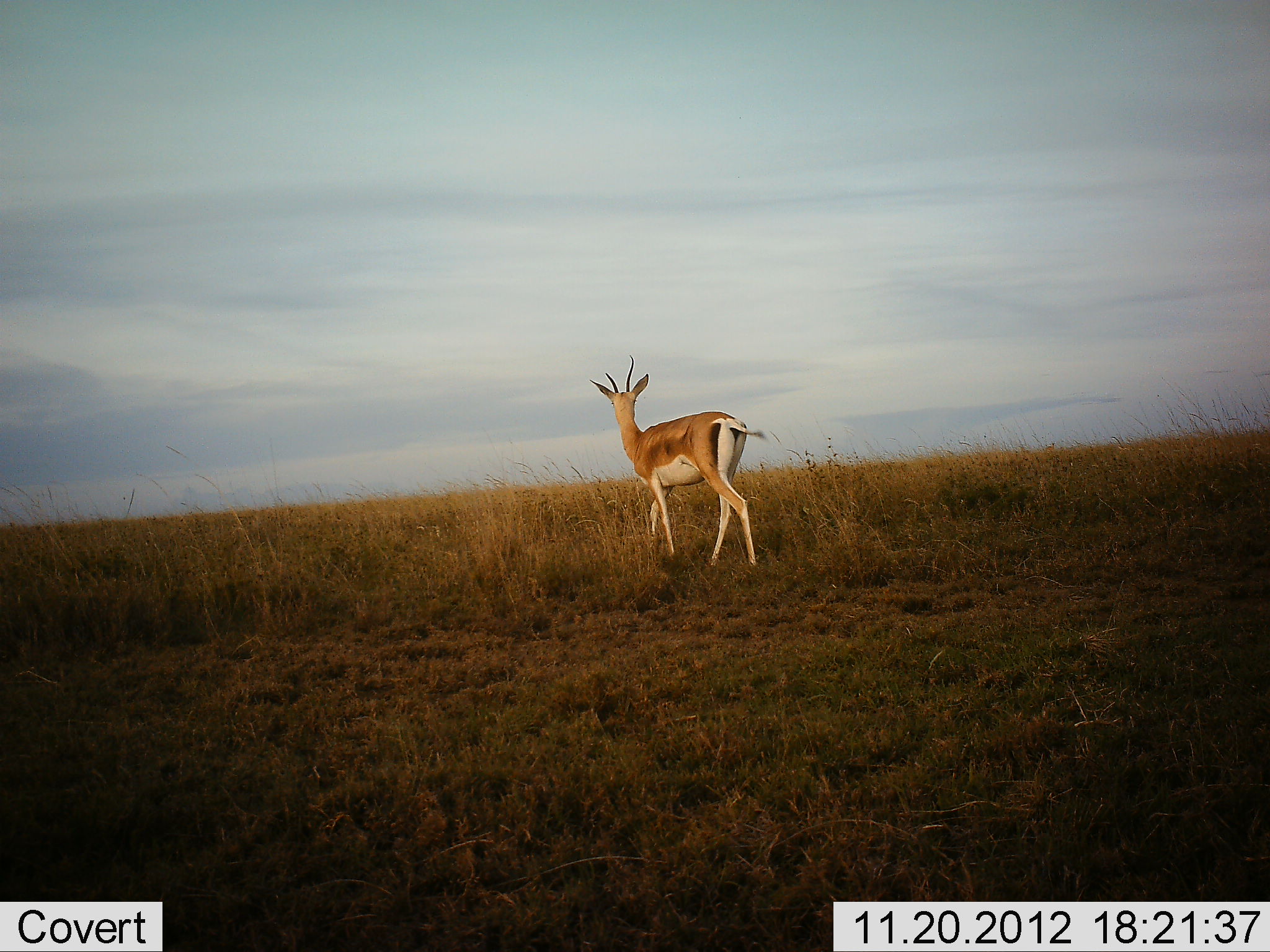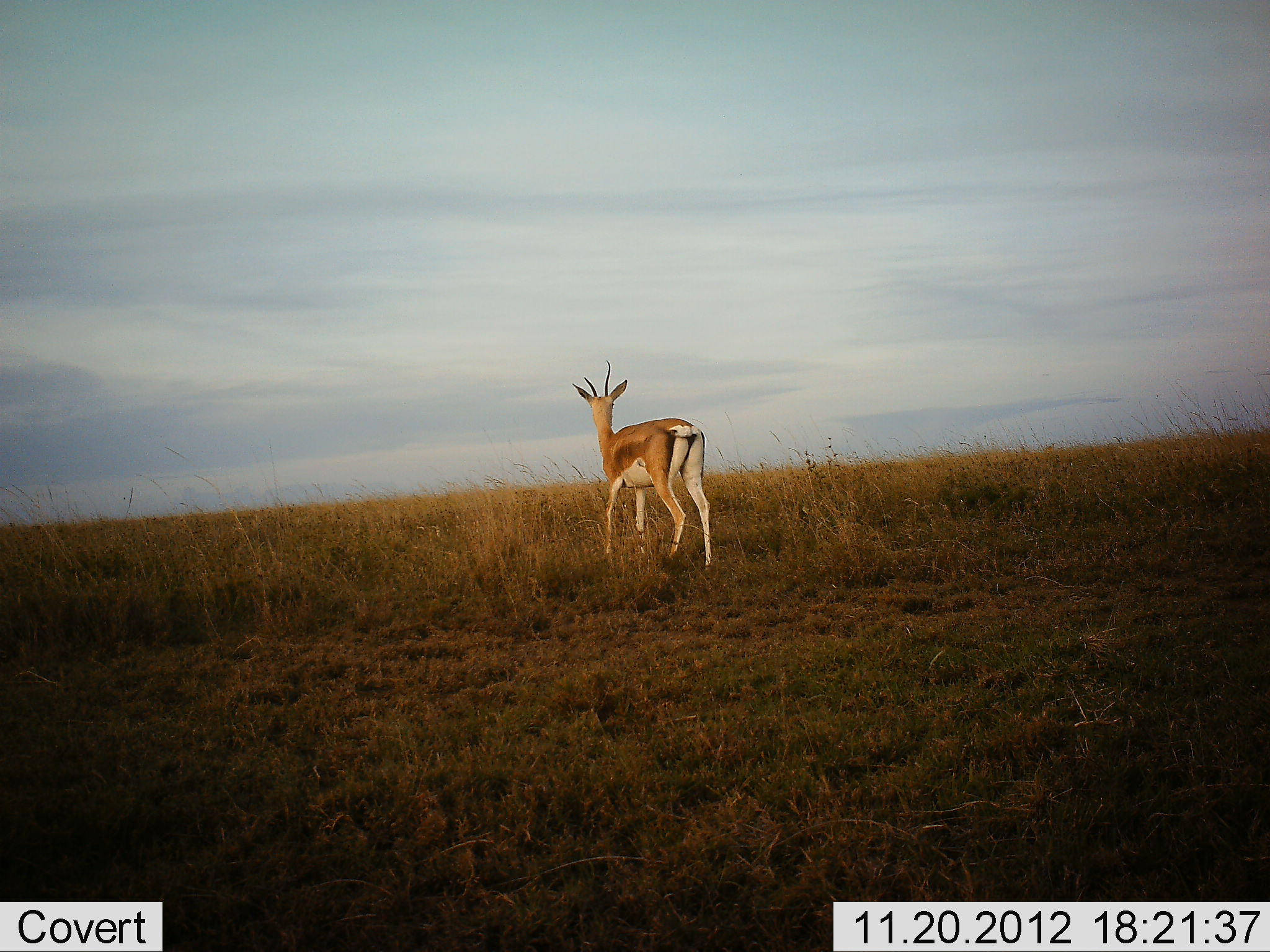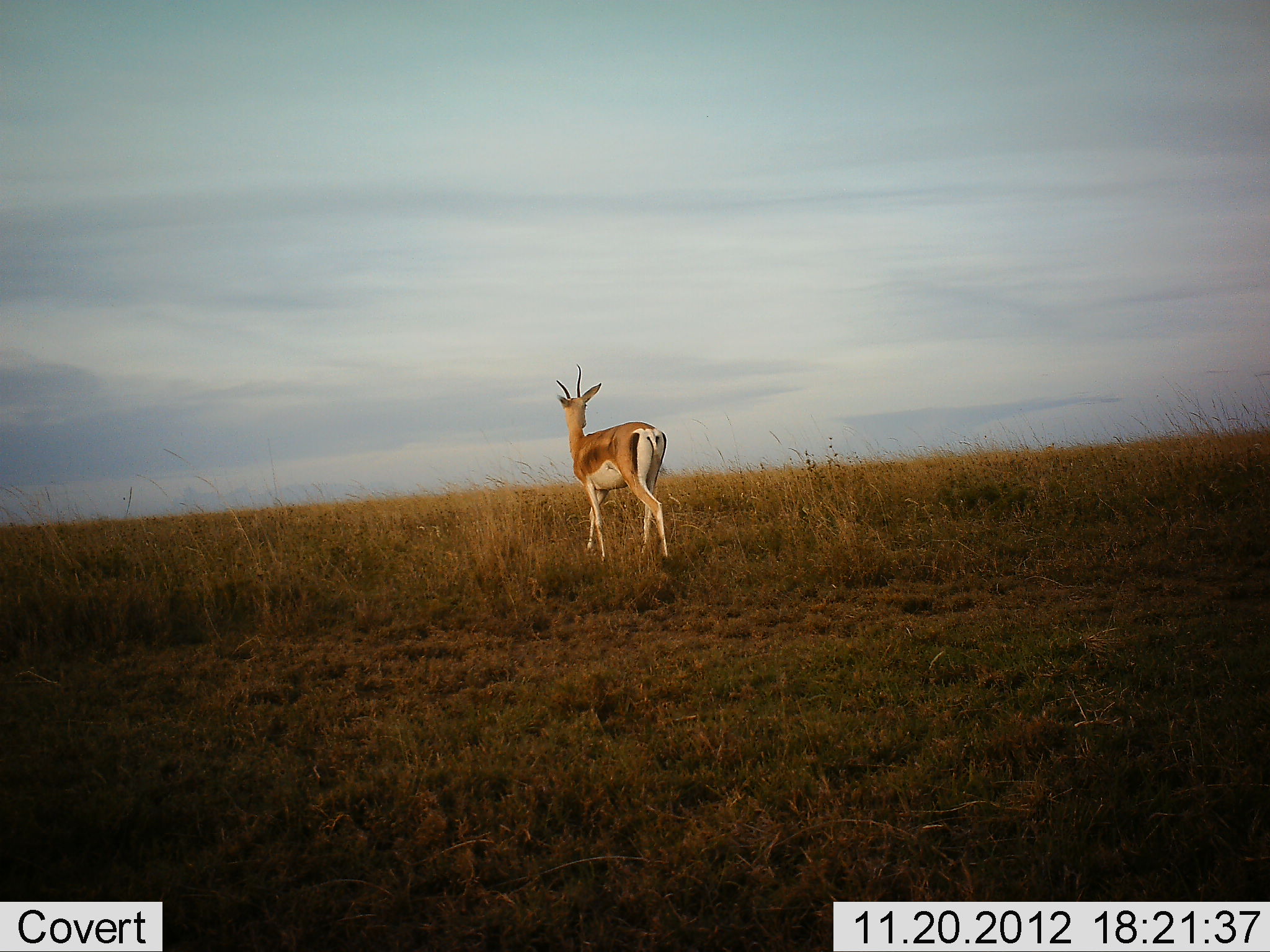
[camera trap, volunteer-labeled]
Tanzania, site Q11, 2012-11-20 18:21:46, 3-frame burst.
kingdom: Animalia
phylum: Chordata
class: Mammalia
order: Artiodactyla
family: Bovidae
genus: Nanger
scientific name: Nanger granti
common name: grant's gazelle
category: gazellegrants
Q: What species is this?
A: Gazellegrants (grant's gazelle) (Nanger granti).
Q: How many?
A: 1.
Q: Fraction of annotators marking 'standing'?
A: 30%.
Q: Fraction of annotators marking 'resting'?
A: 0%.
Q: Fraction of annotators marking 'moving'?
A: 70%.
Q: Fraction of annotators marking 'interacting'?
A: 0%.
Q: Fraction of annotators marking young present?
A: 0%.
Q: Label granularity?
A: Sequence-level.